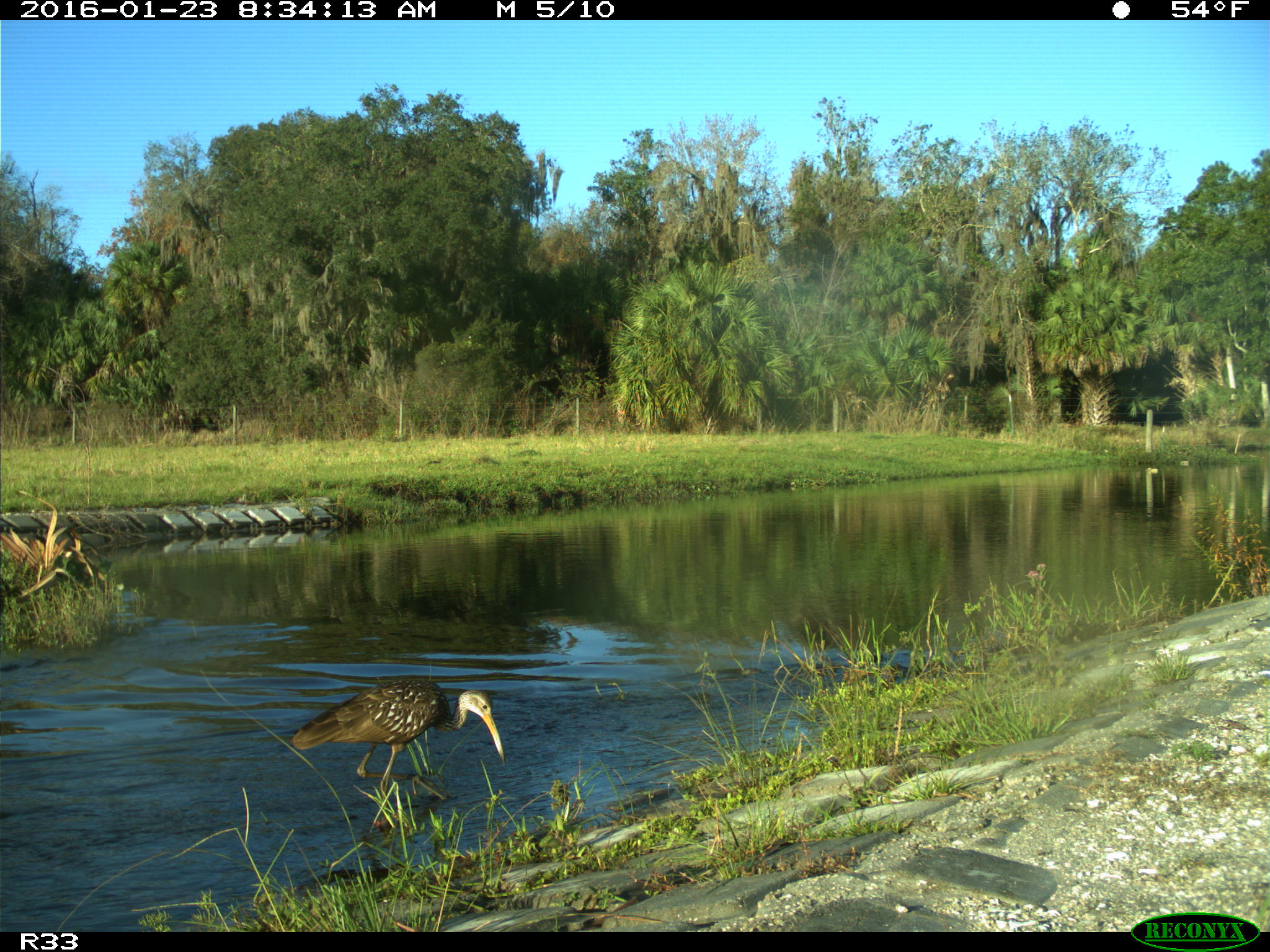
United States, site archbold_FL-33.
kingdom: Animalia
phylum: Chordata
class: Aves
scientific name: Aves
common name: birds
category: unidentified bird